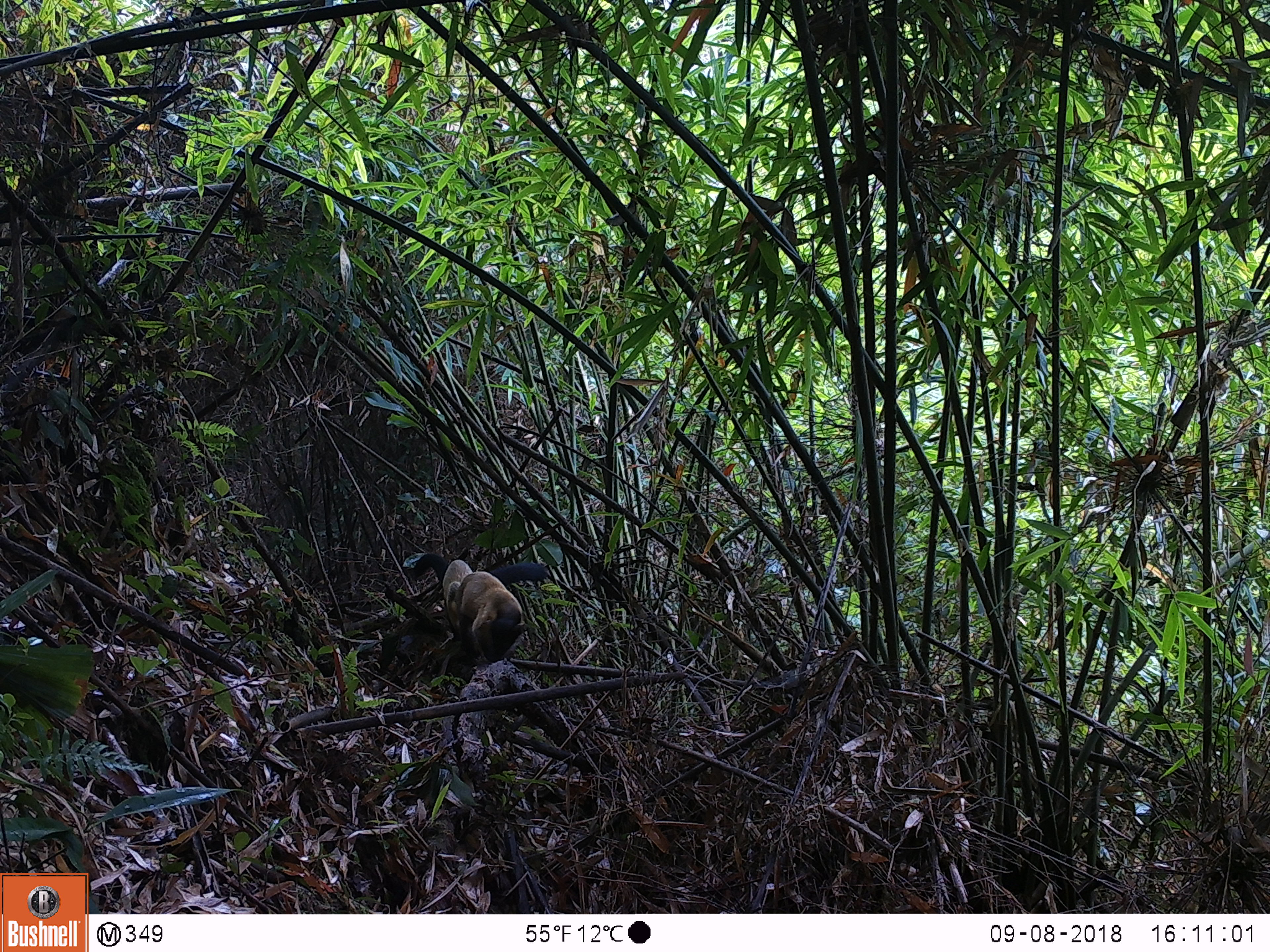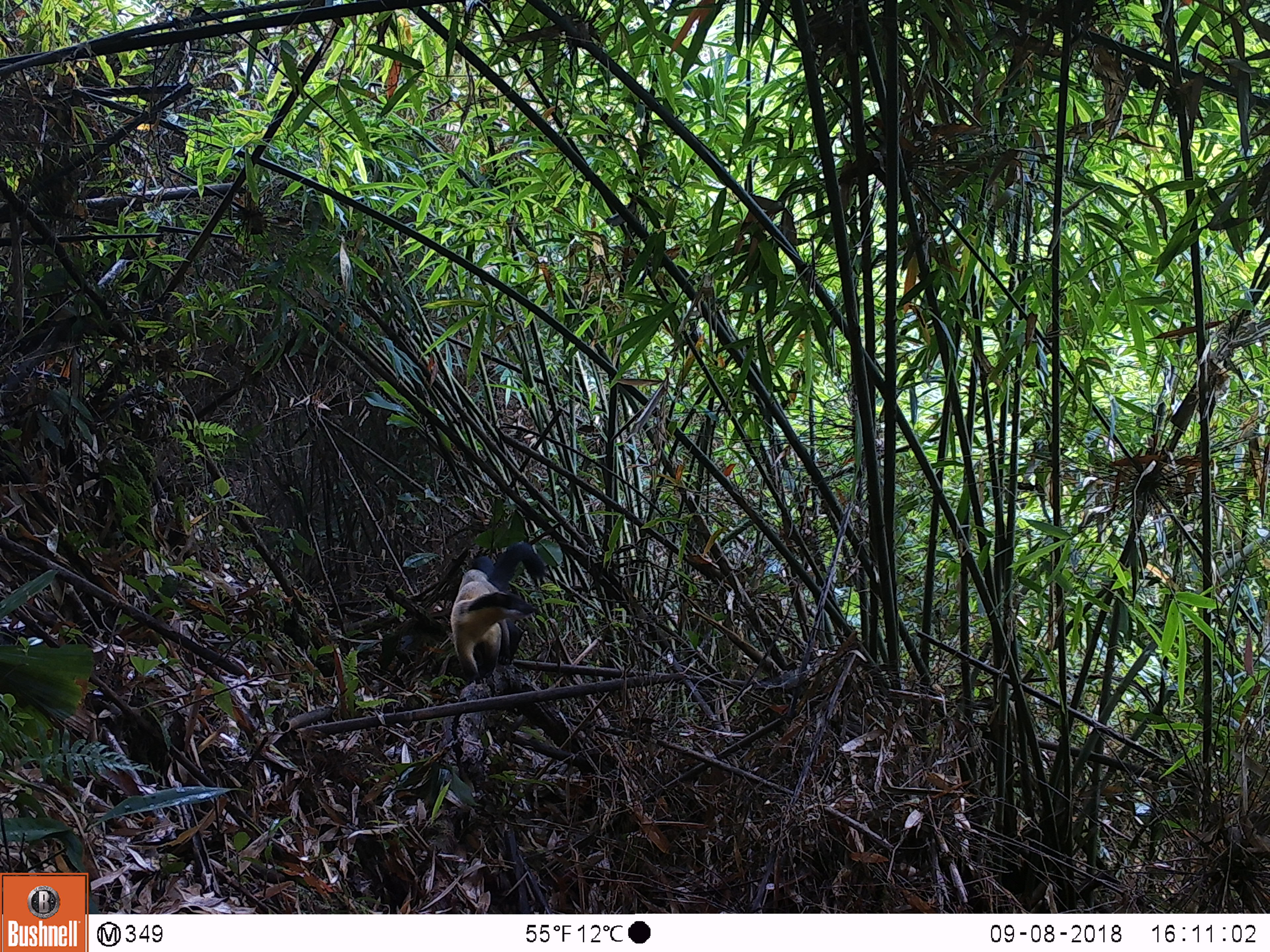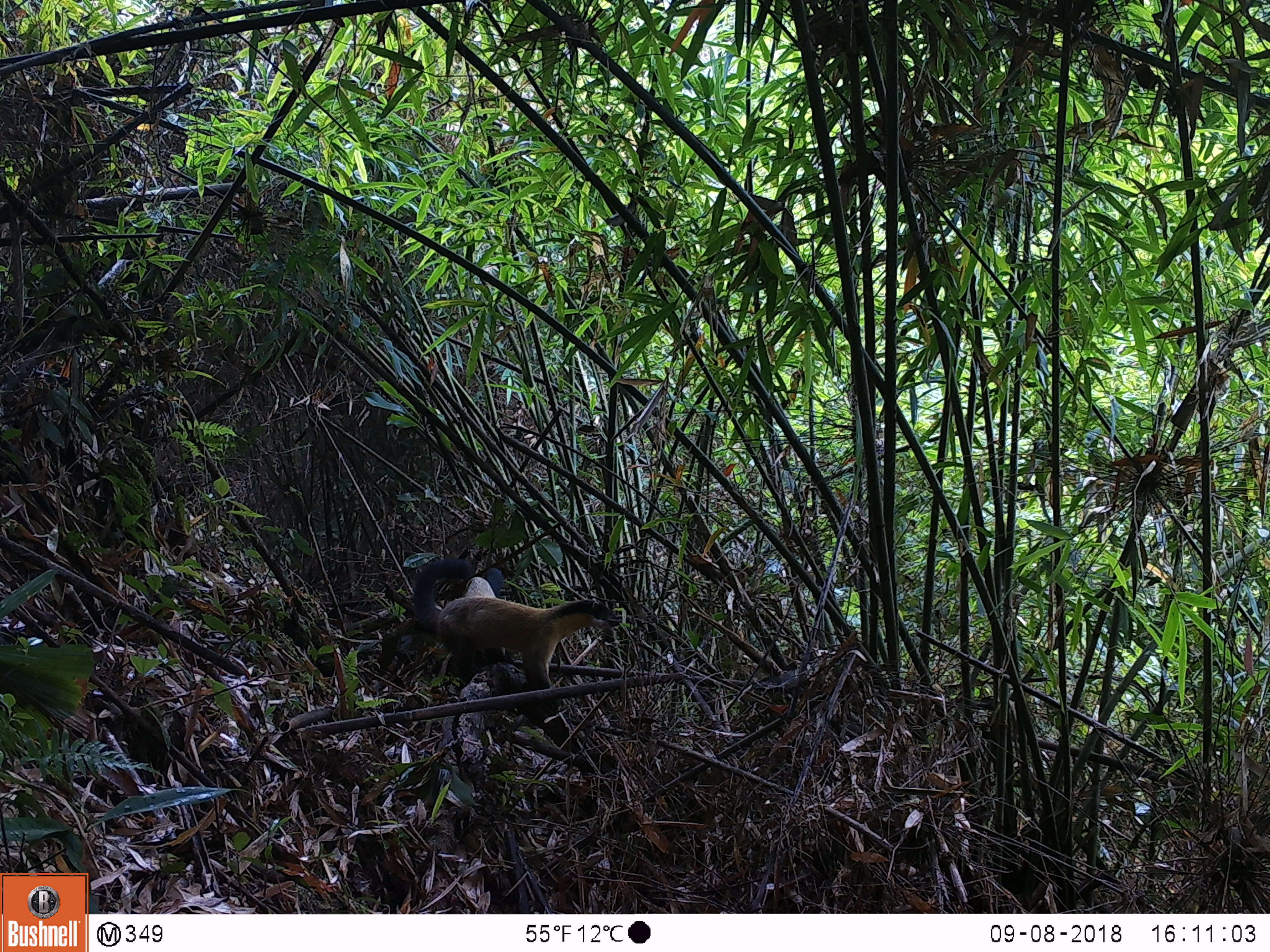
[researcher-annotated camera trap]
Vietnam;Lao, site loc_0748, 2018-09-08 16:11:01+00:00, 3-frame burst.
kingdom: Animalia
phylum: Chordata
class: Mammalia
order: Carnivora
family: Mustelidae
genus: Martes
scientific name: Martes flavigula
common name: yellow-throated marten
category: yellow throated marten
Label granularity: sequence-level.